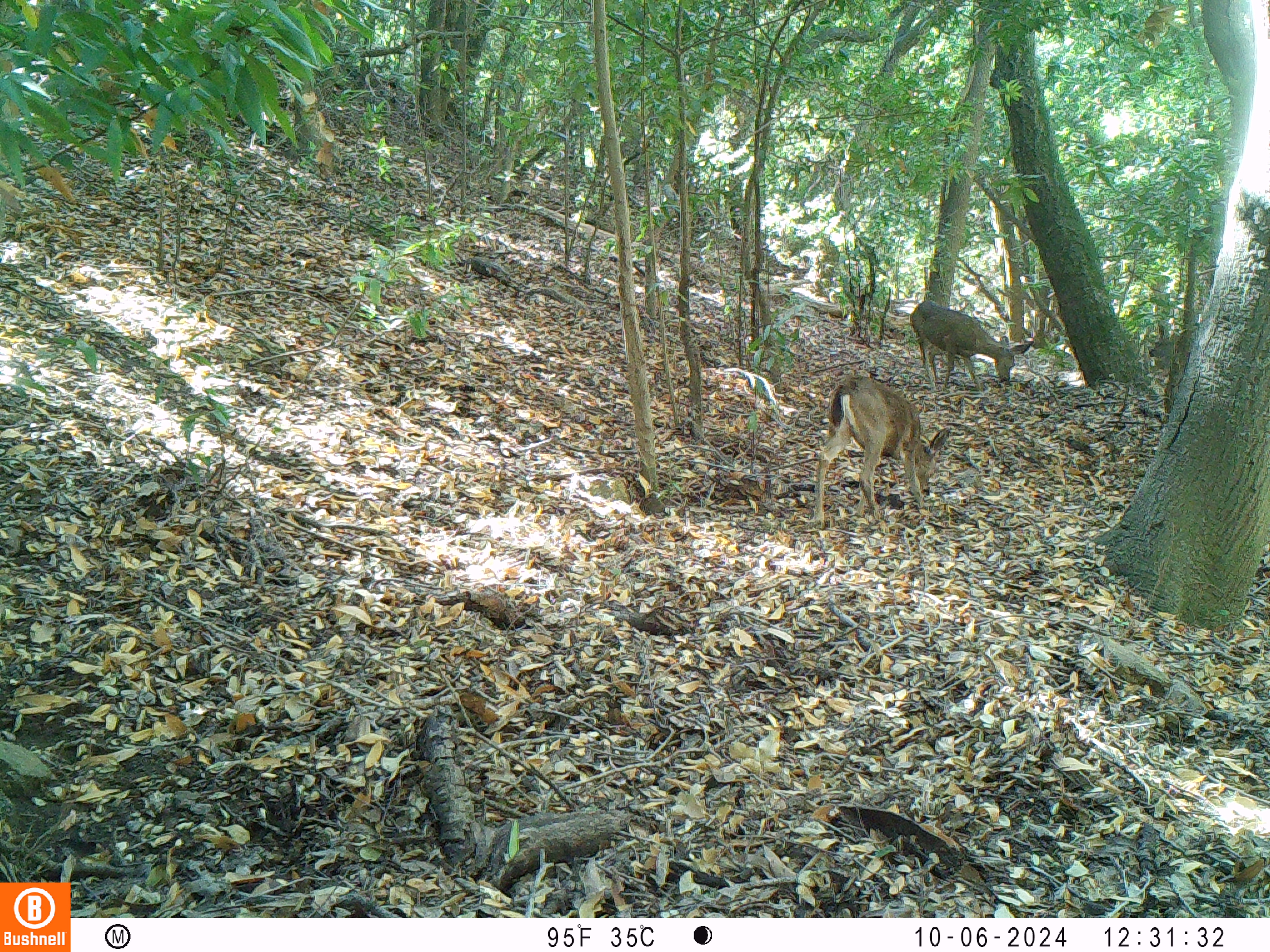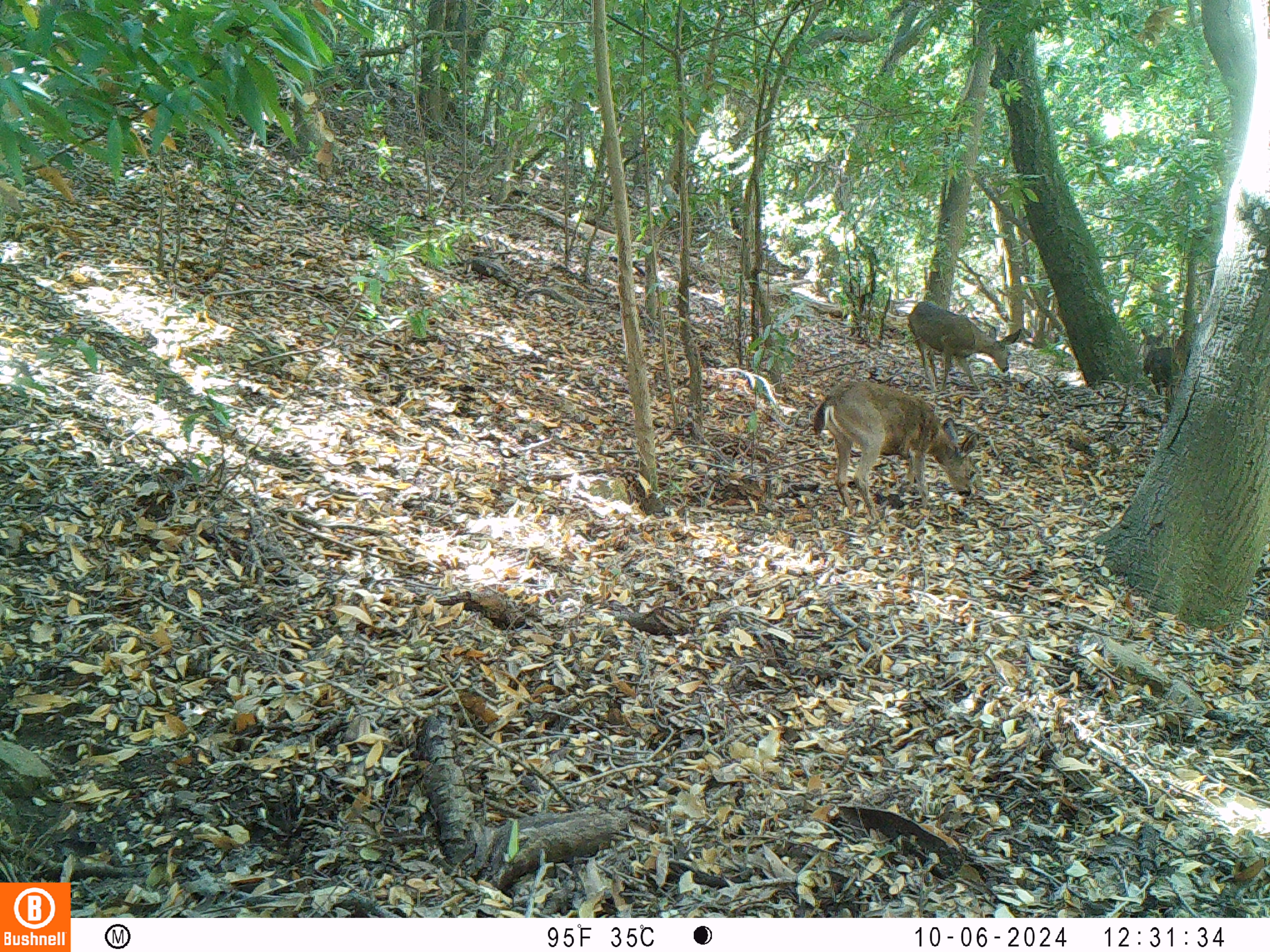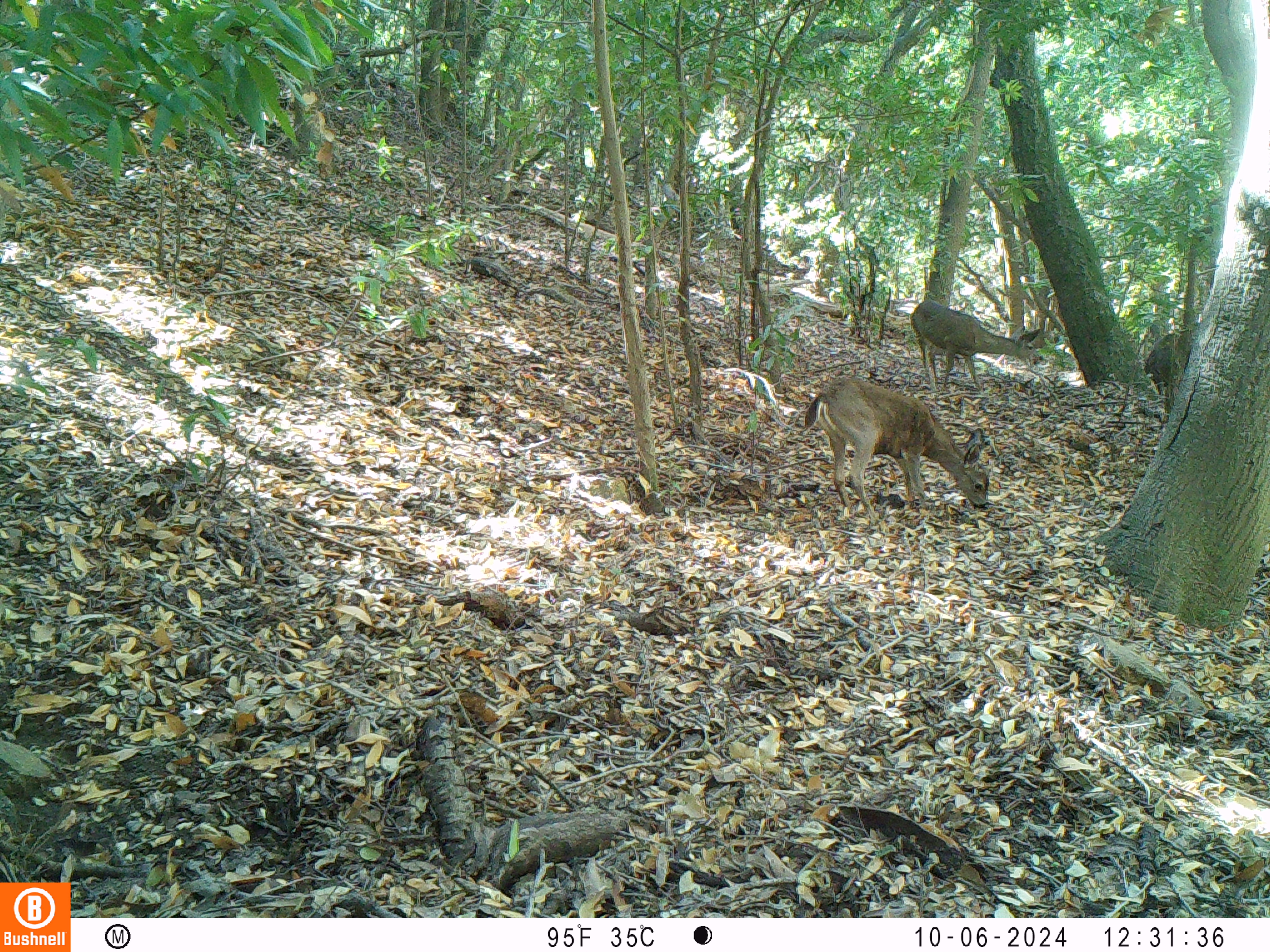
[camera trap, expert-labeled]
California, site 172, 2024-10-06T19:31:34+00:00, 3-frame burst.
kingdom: Animalia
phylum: Chordata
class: Mammalia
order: Artiodactyla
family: Cervidae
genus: Odocoileus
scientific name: Odocoileus hemionus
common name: mule deer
Mule deer (Odocoileus hemionus).